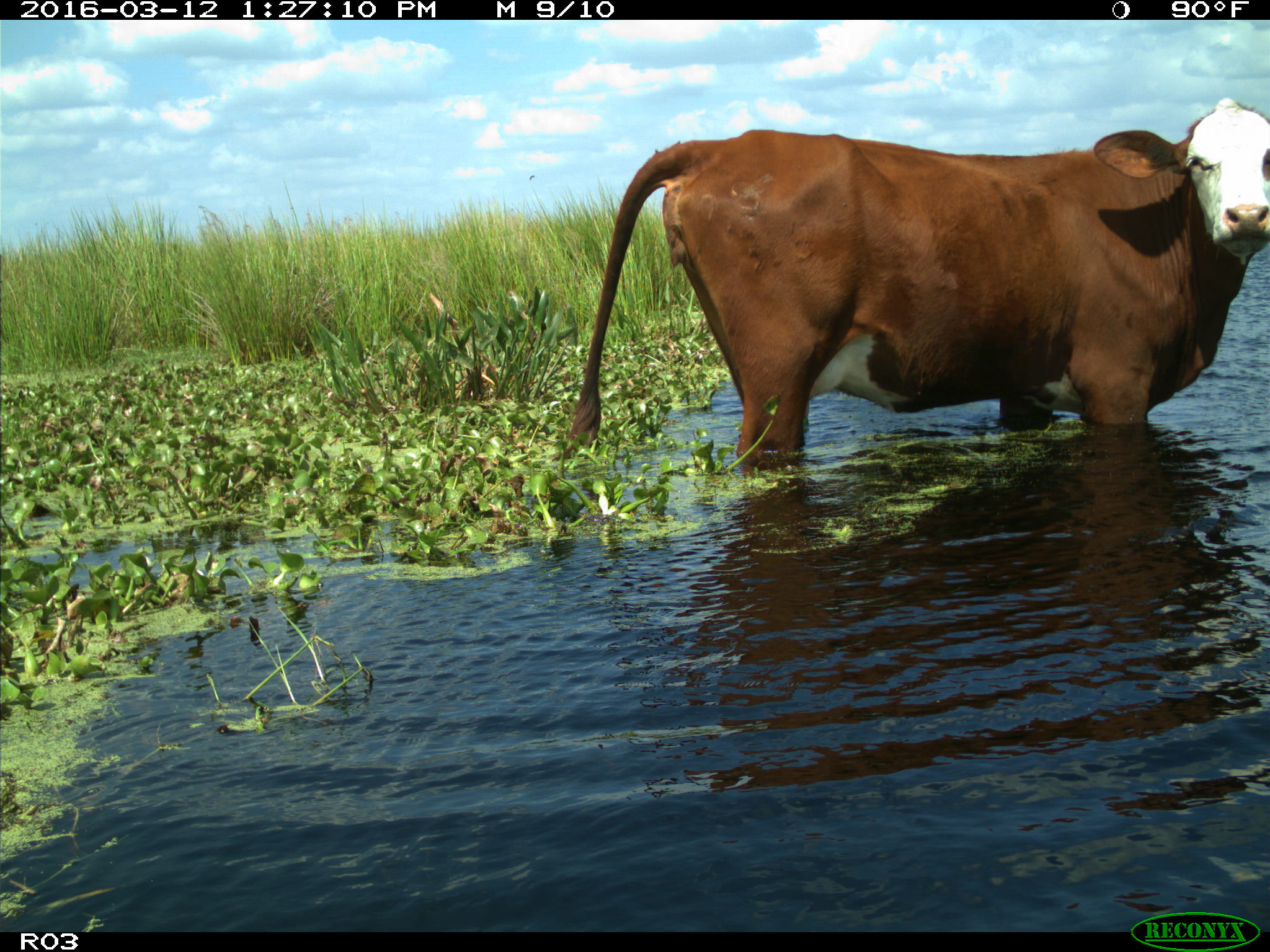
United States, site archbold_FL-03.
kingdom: Animalia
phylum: Chordata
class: Mammalia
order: Artiodactyla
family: Bovidae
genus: Bos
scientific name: Bos taurus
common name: domestic cow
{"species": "Bos taurus (domestic cow)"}